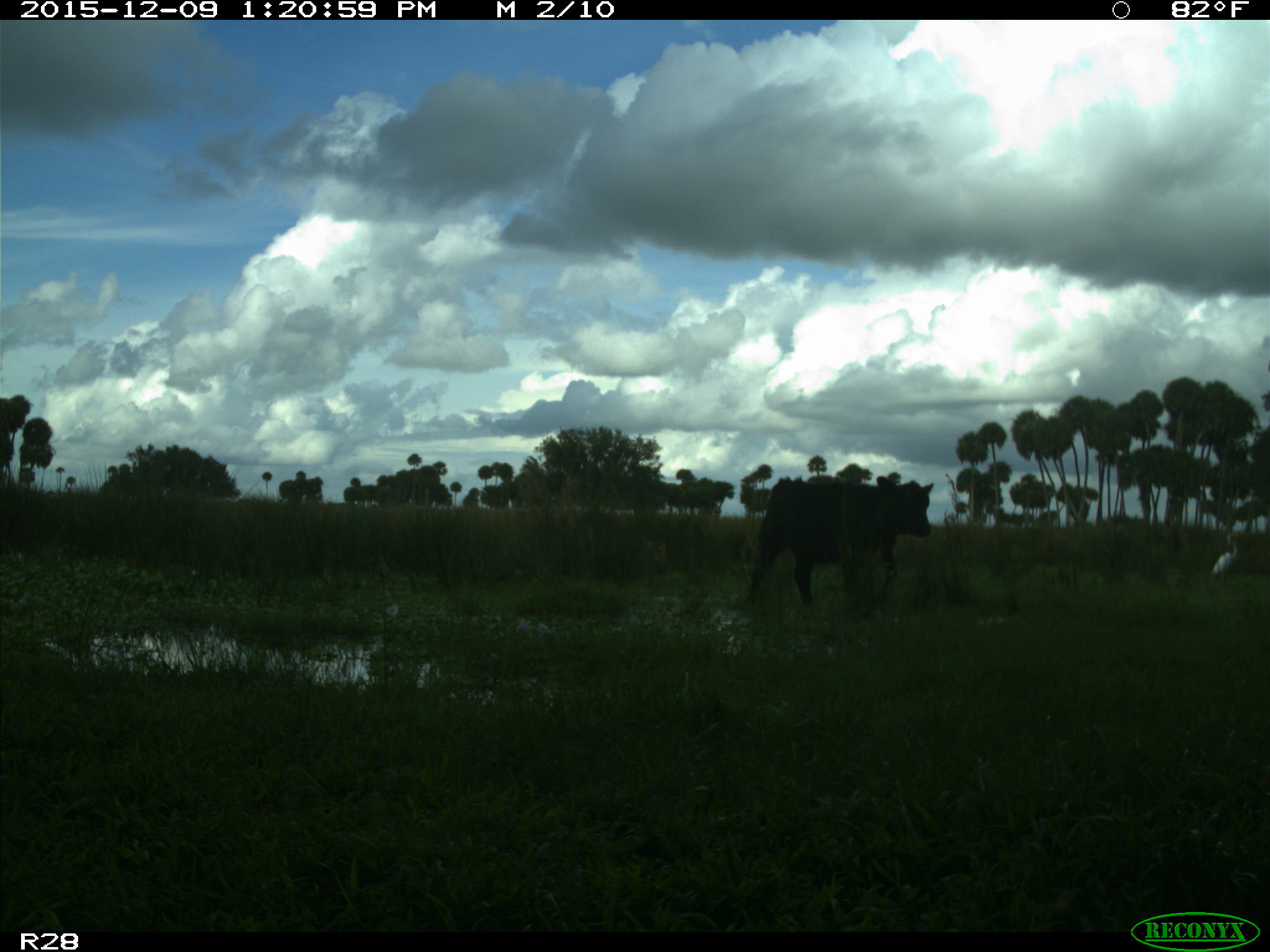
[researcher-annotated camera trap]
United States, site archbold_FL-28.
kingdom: Animalia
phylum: Chordata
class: Mammalia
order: Artiodactyla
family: Bovidae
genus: Bos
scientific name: Bos taurus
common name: domestic cow